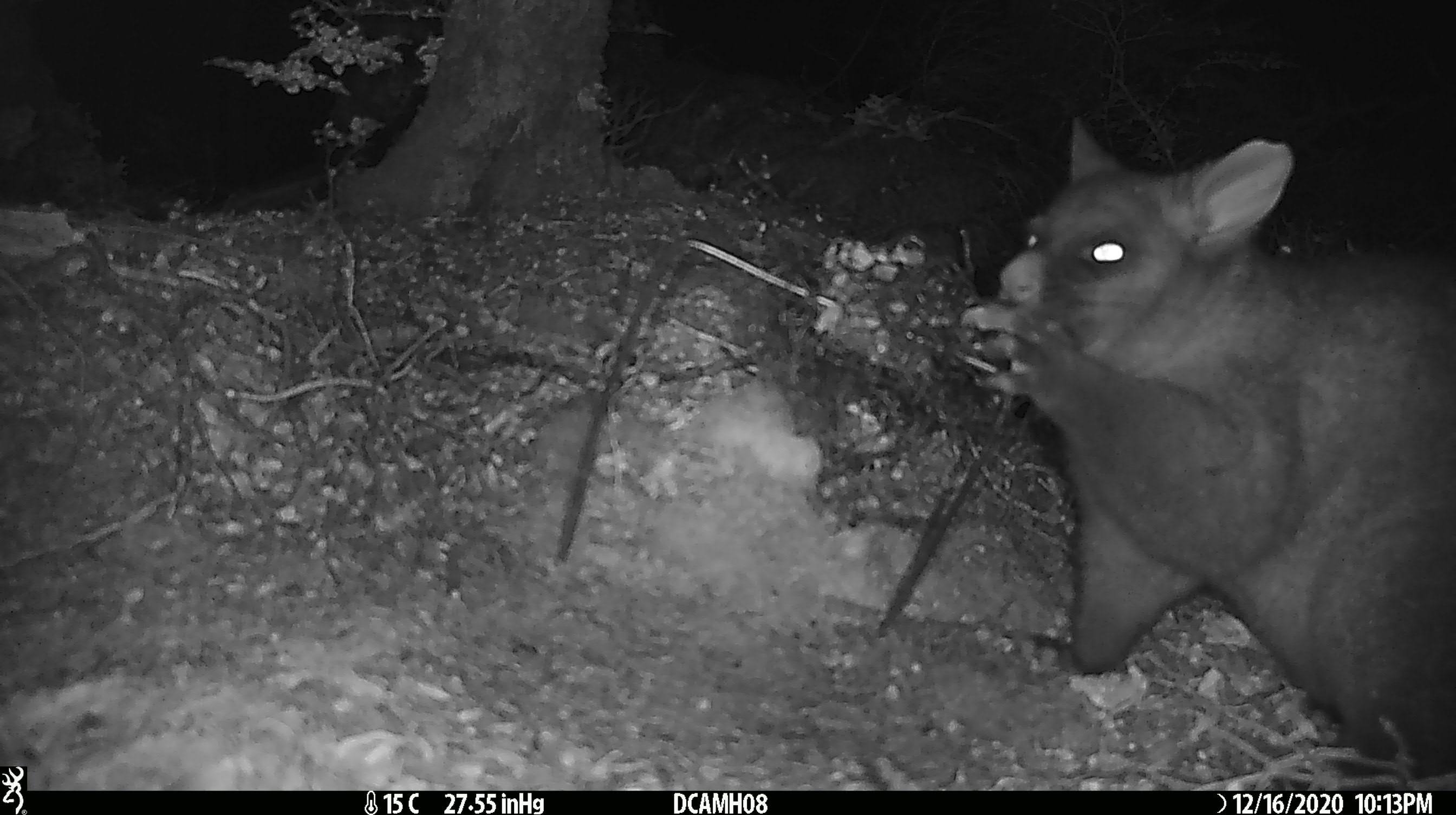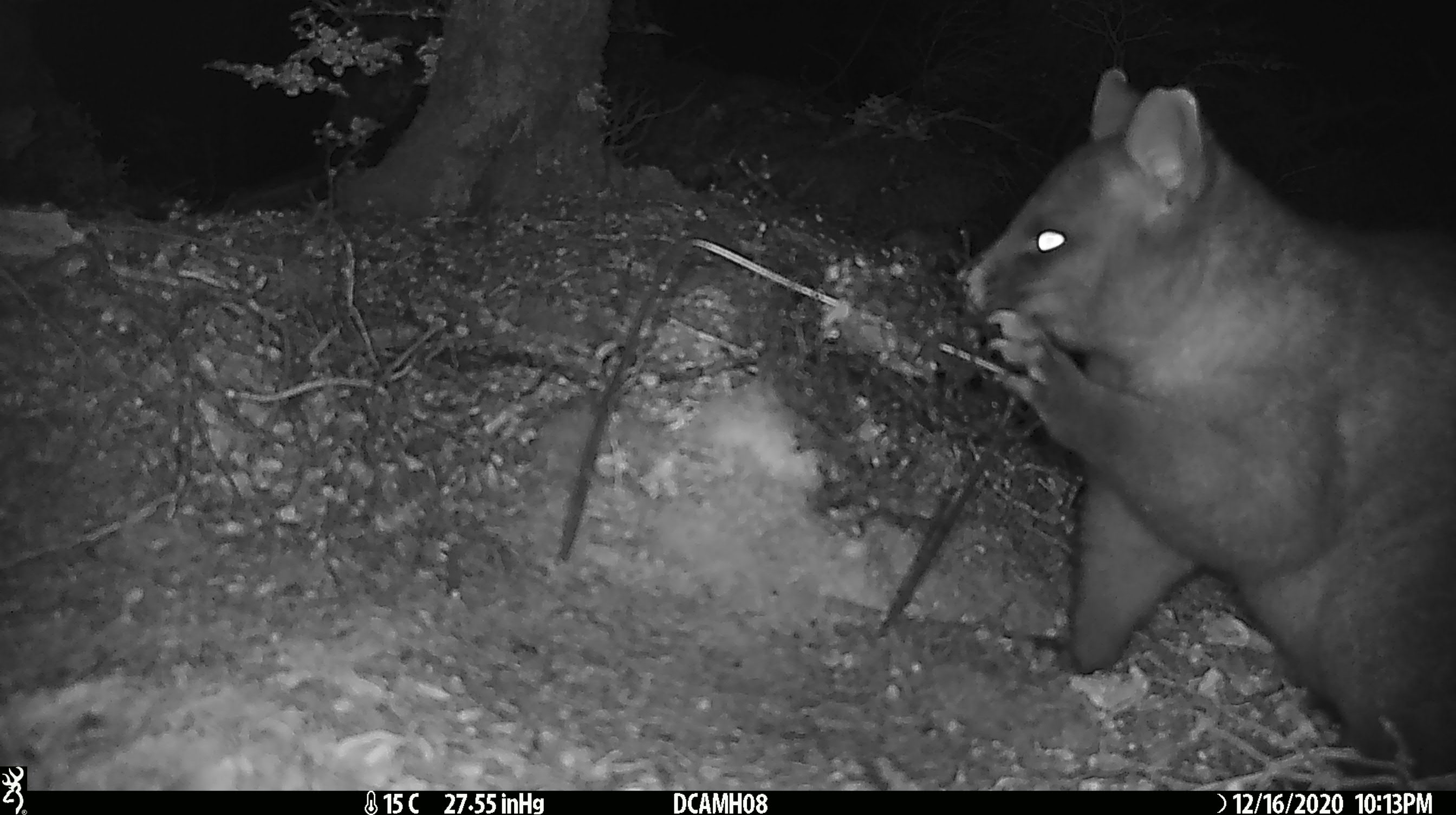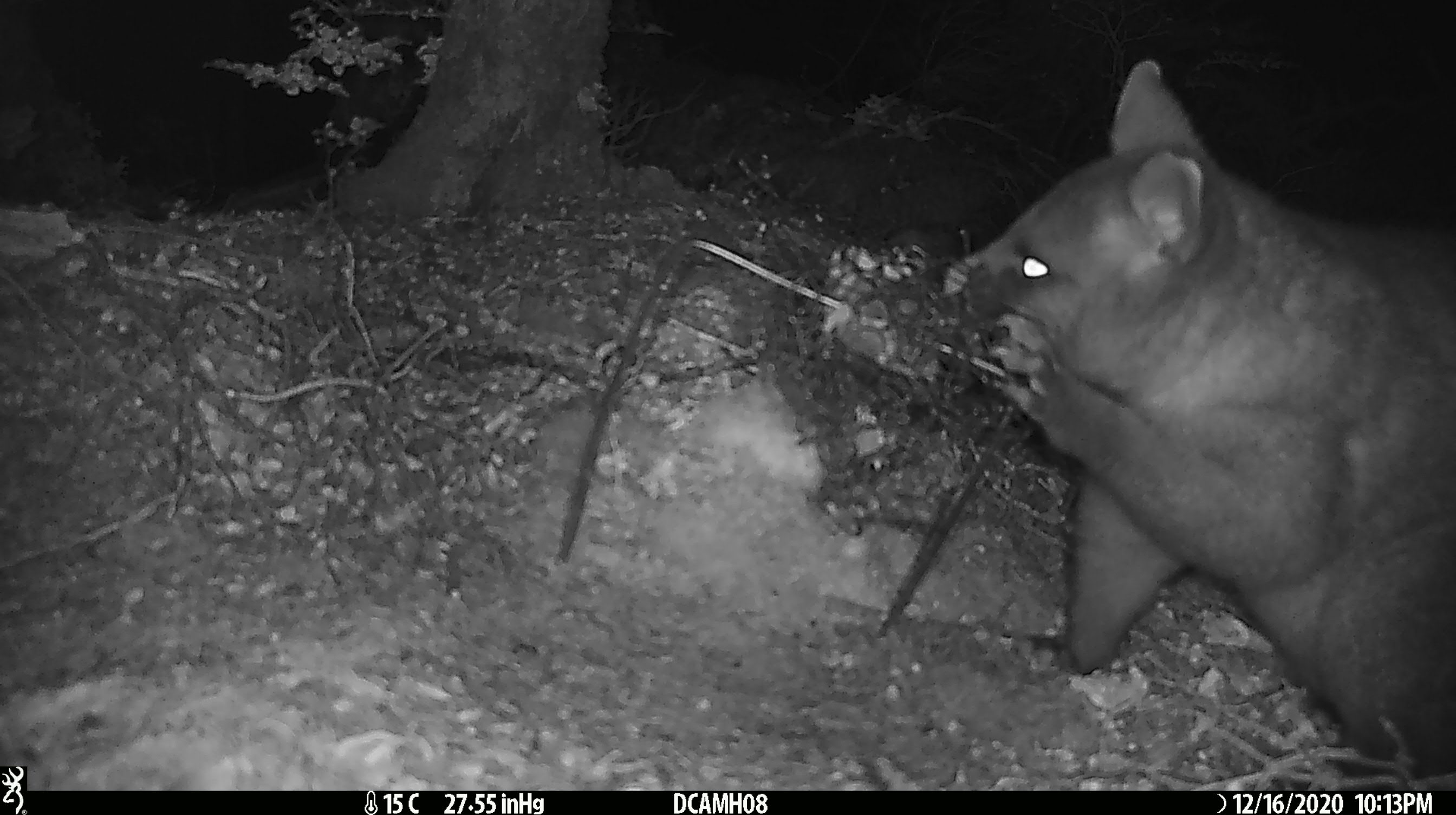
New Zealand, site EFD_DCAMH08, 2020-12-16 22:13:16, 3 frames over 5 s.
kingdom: Animalia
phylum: Chordata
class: Mammalia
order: Diprotodontia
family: Phalangeridae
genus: Trichosurus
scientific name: Trichosurus vulpecula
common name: common brushtail possum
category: possum